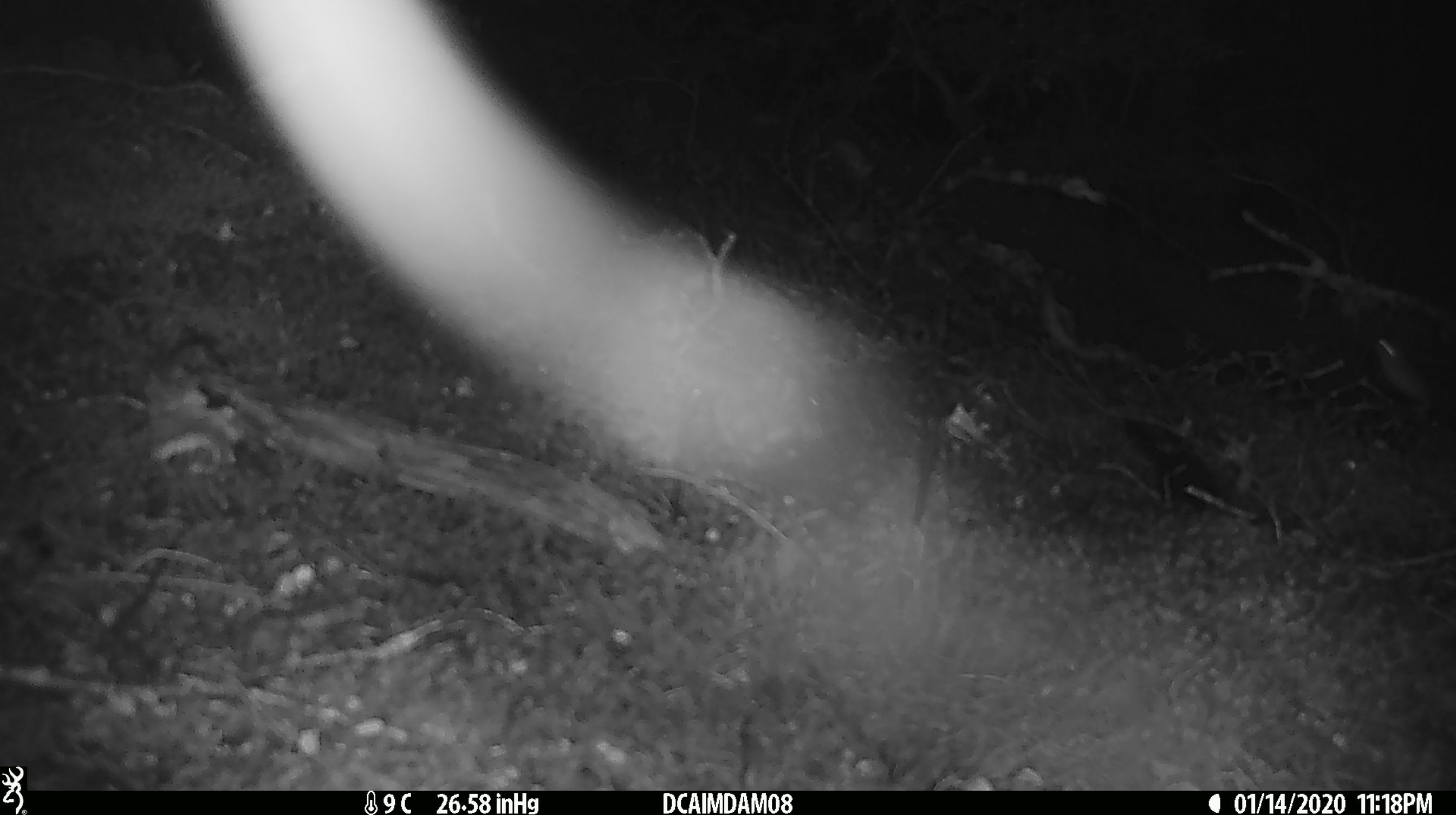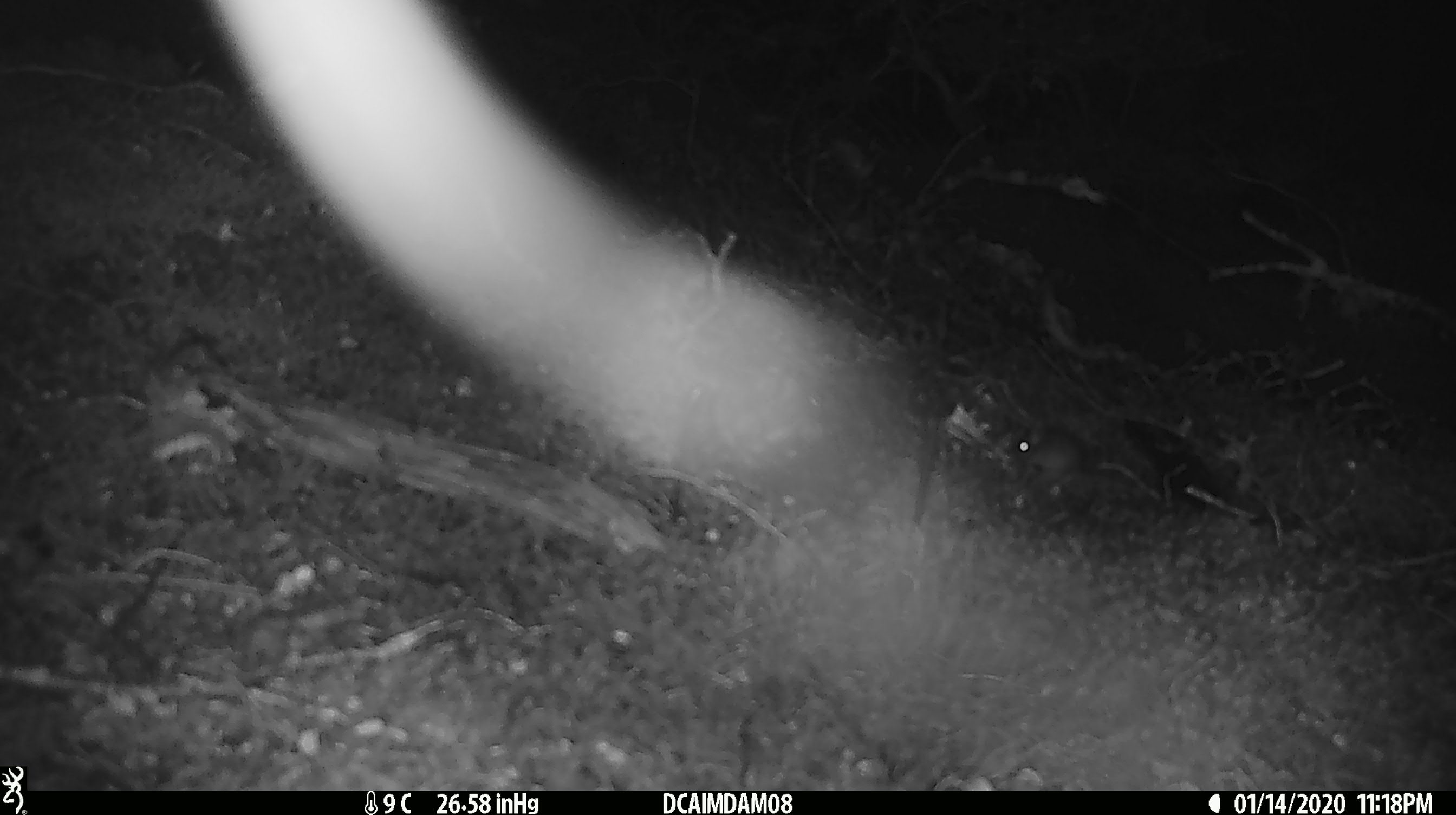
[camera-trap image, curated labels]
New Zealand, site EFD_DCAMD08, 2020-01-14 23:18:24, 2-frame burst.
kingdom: Animalia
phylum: Chordata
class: Mammalia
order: Rodentia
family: Muridae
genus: Mus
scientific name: Mus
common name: mouse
Mouse (Mus).